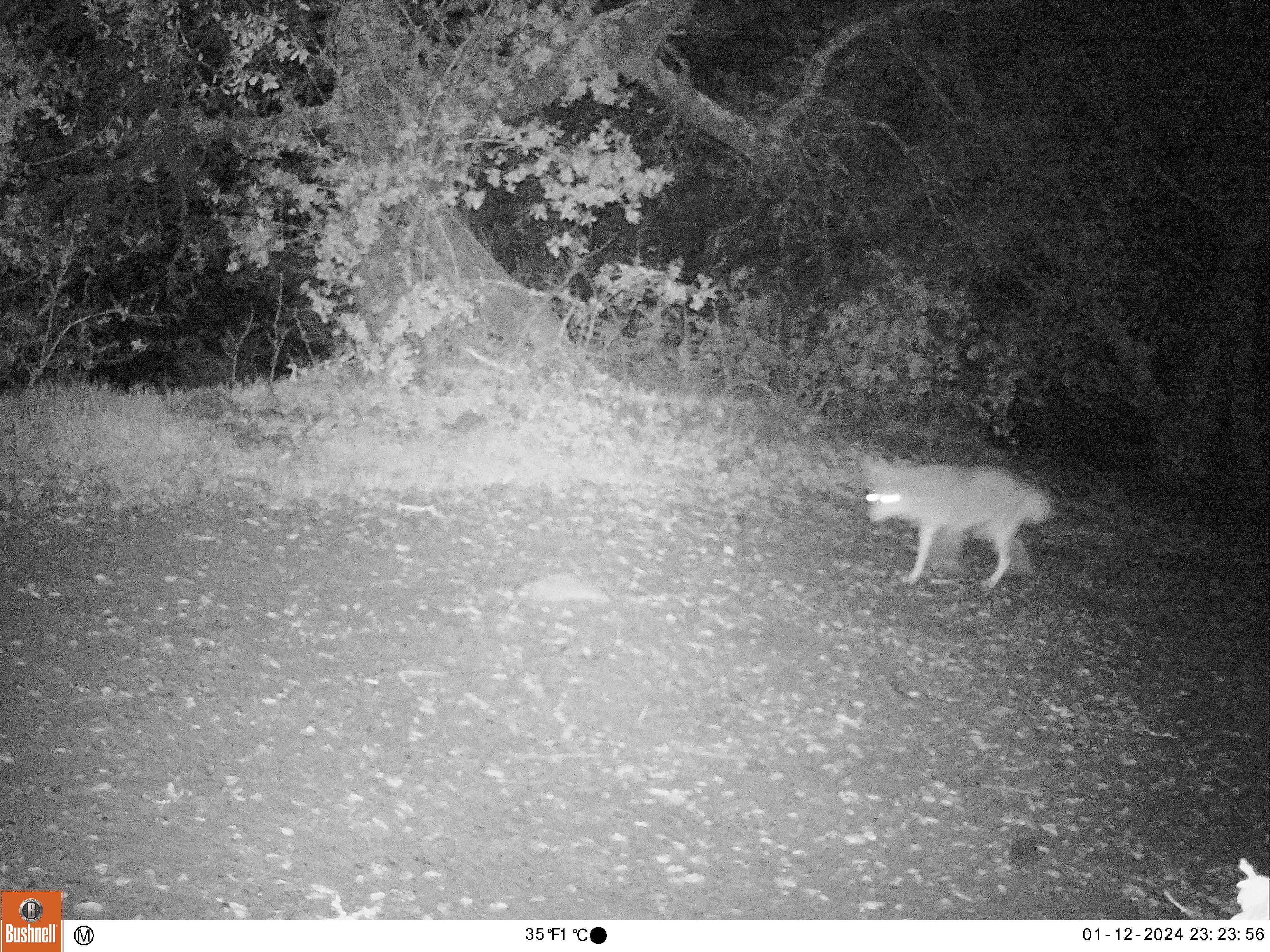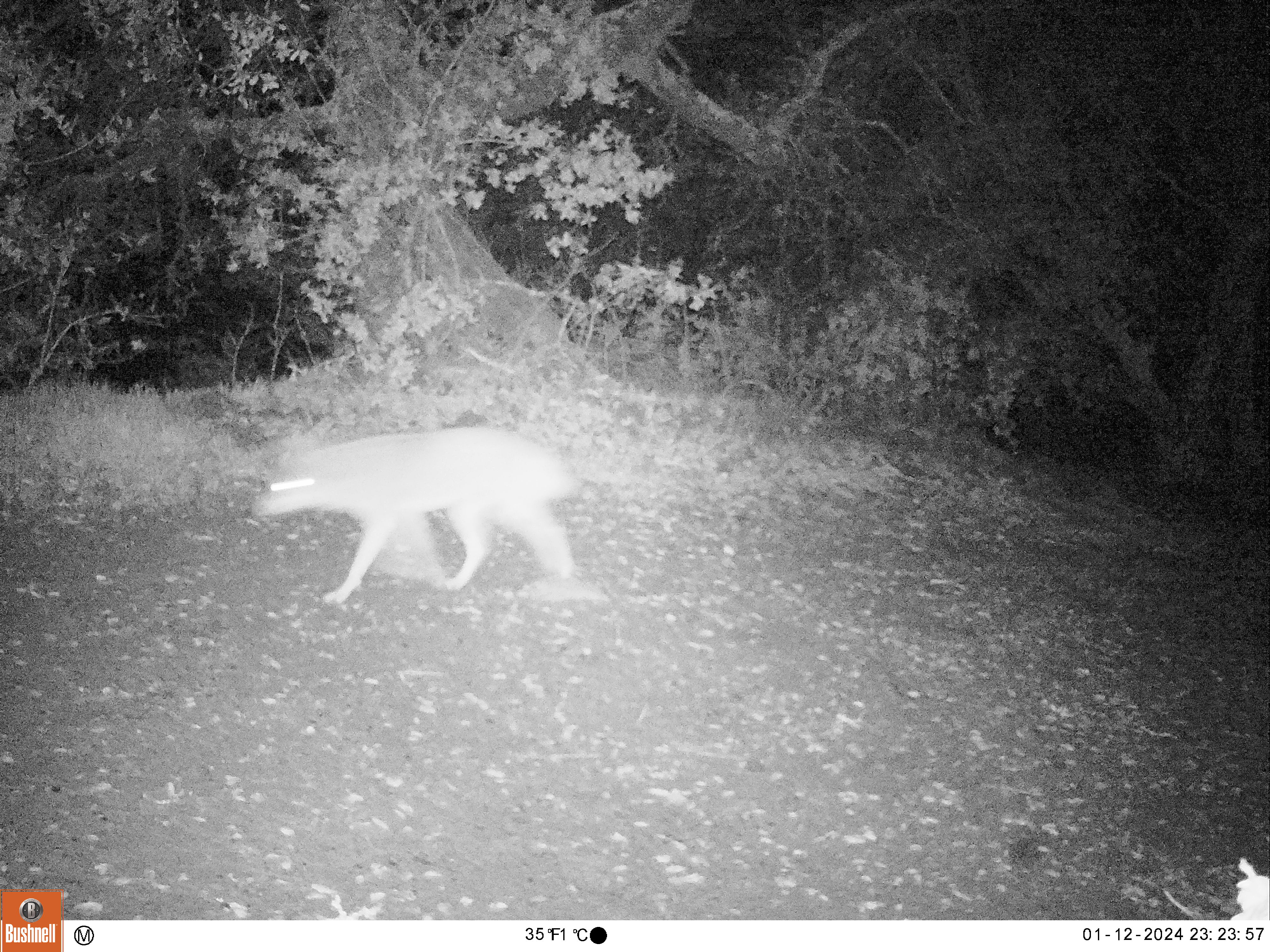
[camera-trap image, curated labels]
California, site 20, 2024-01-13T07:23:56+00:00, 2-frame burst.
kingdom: Animalia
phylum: Chordata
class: Mammalia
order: Carnivora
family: Canidae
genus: Canis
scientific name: Canis latrans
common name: coyote